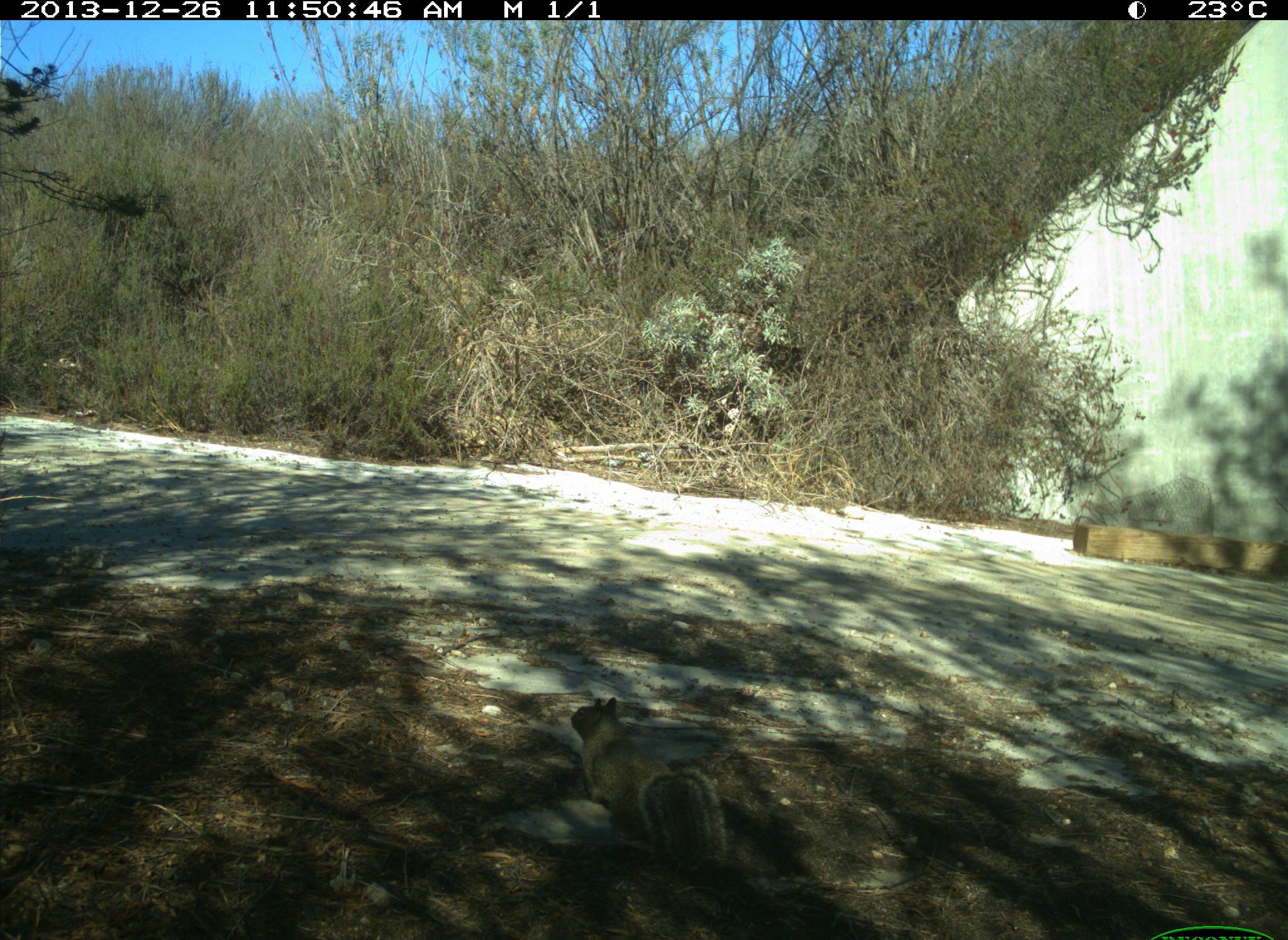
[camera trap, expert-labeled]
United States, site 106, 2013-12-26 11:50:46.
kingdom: Animalia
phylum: Chordata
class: Mammalia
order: Rodentia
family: Sciuridae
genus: Sciurus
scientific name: Sciurus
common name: squirrel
Squirrel (Sciurus).